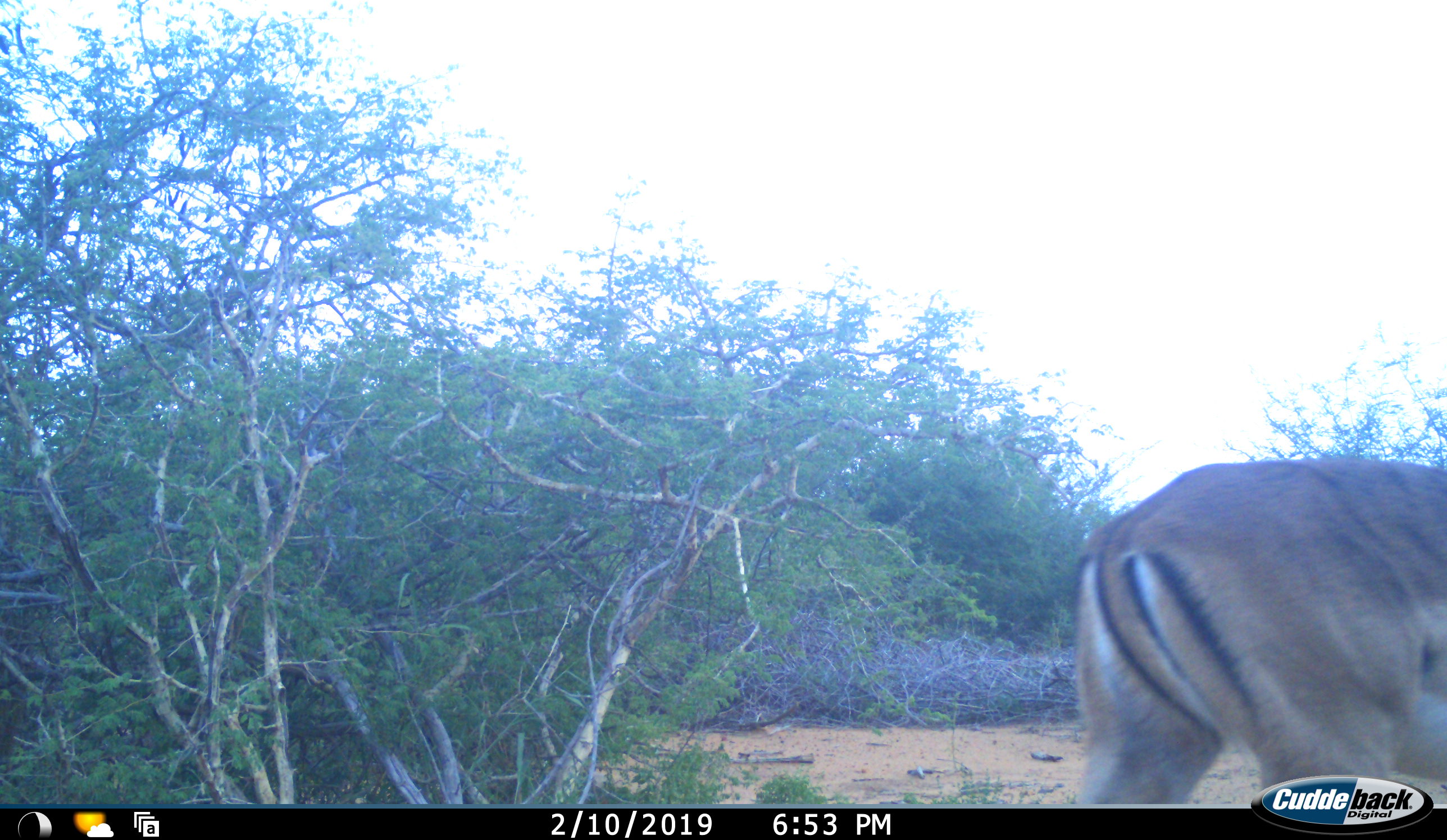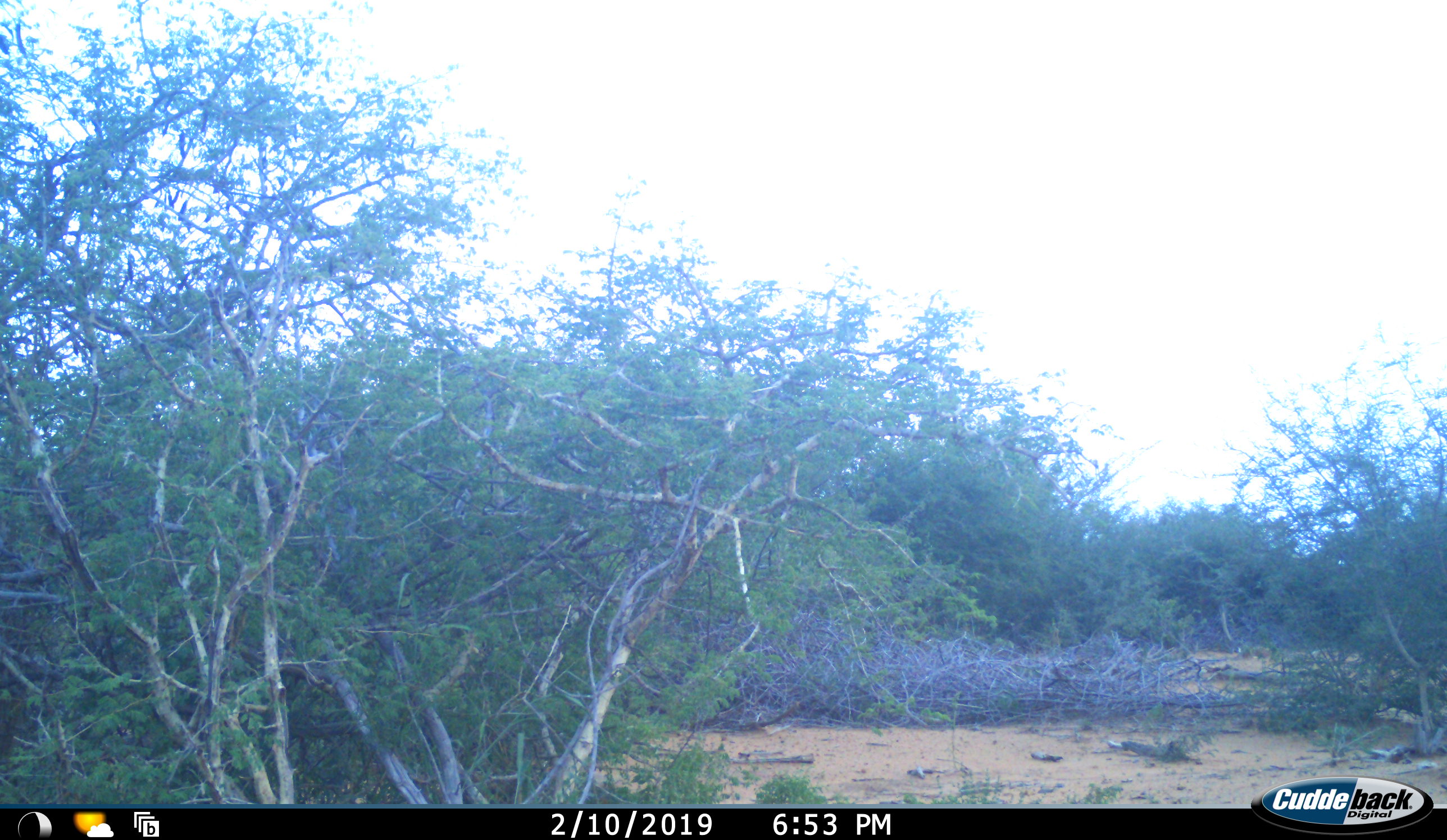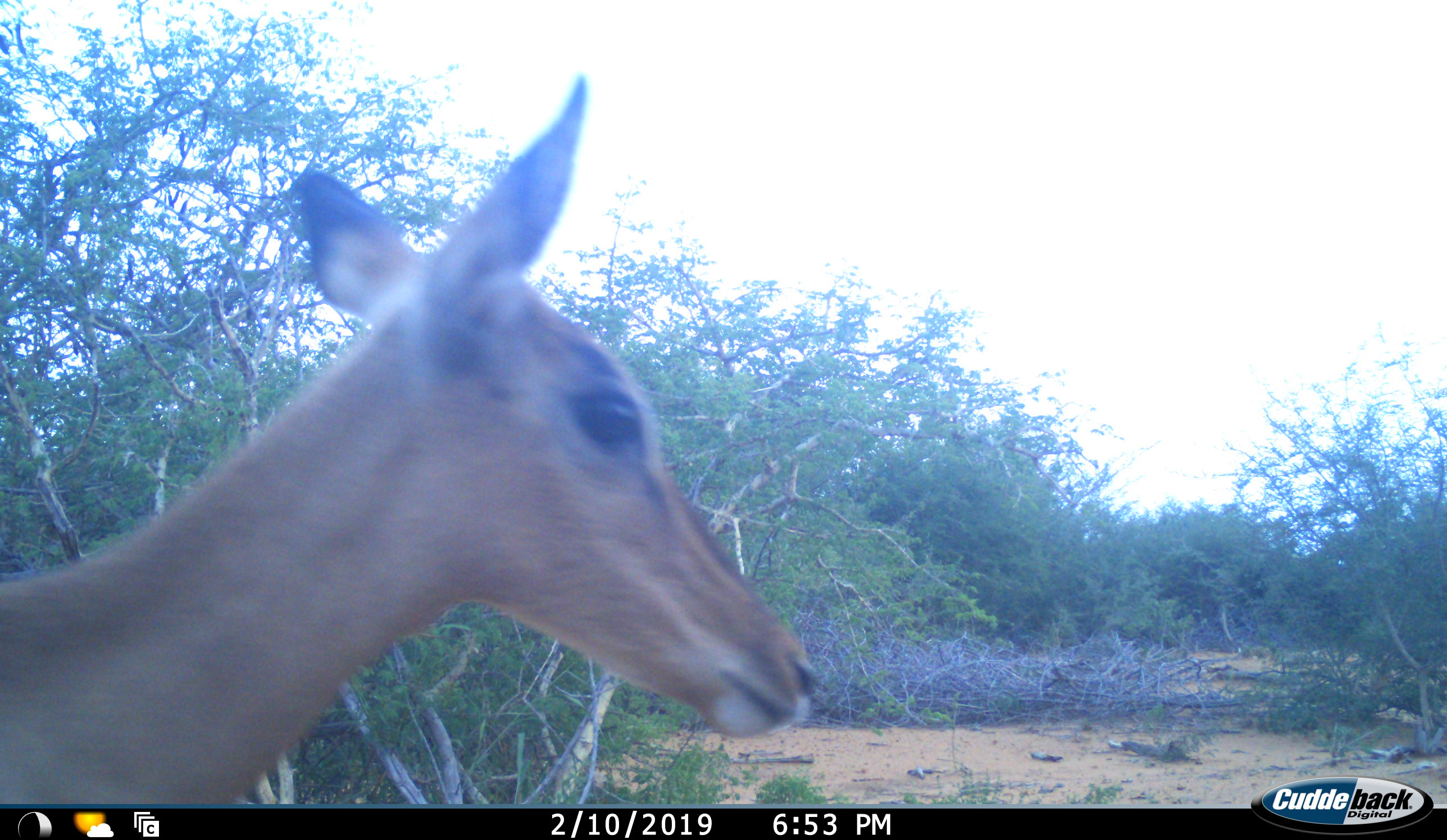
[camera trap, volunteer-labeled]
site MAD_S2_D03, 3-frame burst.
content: unidentified animal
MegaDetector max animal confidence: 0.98